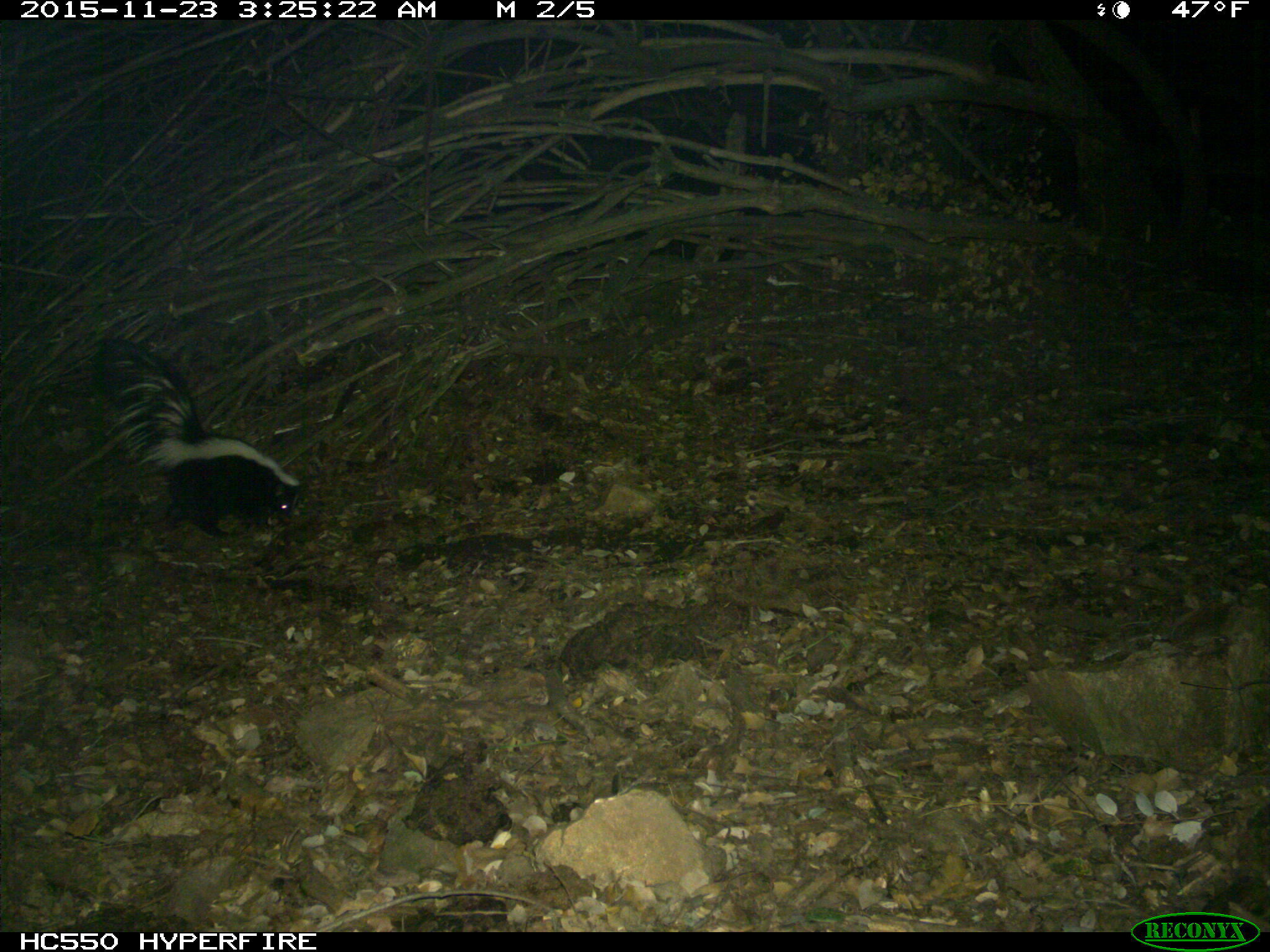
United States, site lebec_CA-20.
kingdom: Animalia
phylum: Chordata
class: Mammalia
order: Carnivora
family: Mephitidae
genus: Mephitis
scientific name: Mephitis mephitis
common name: striped skunk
Mephitis mephitis (striped skunk).